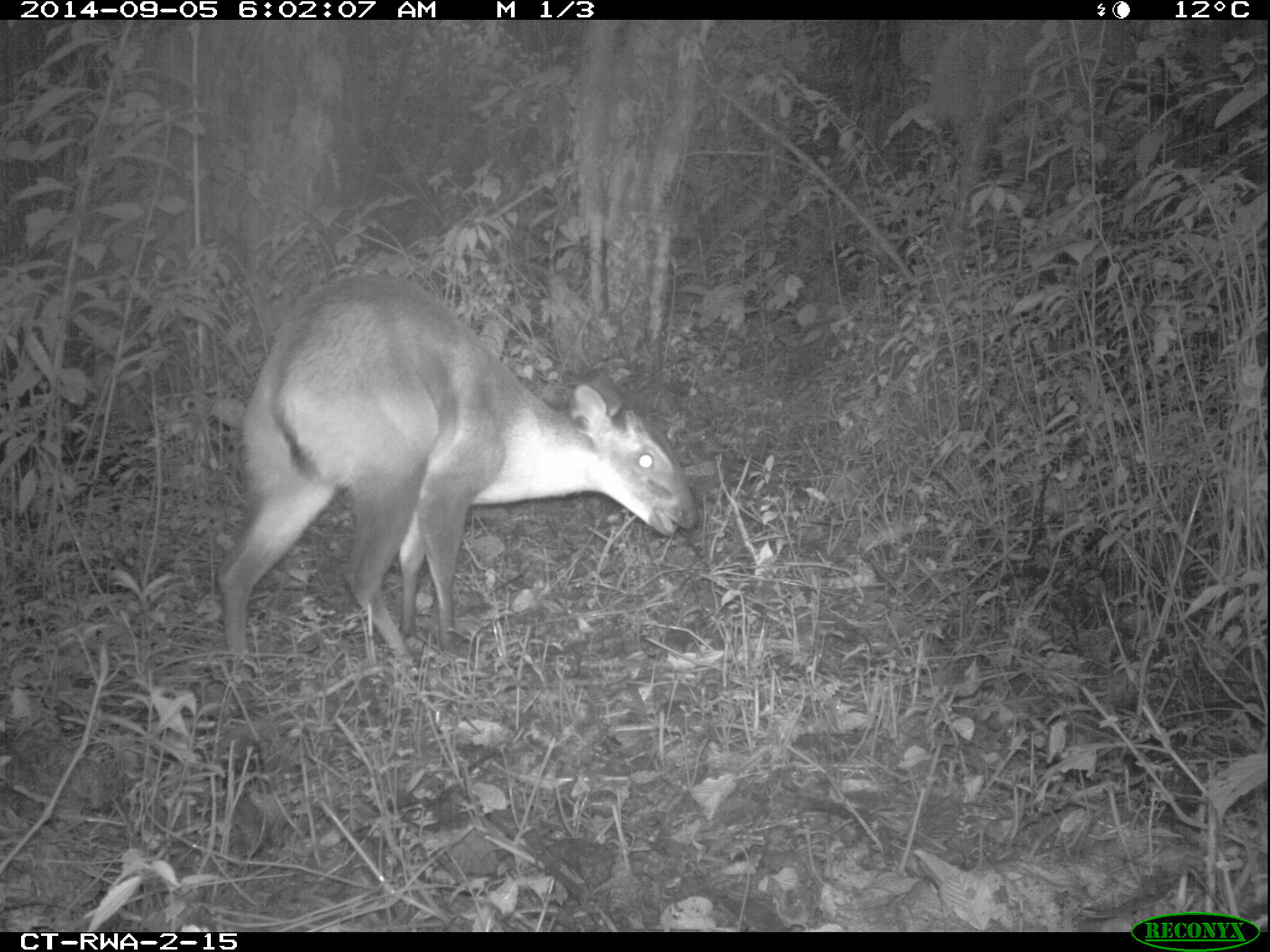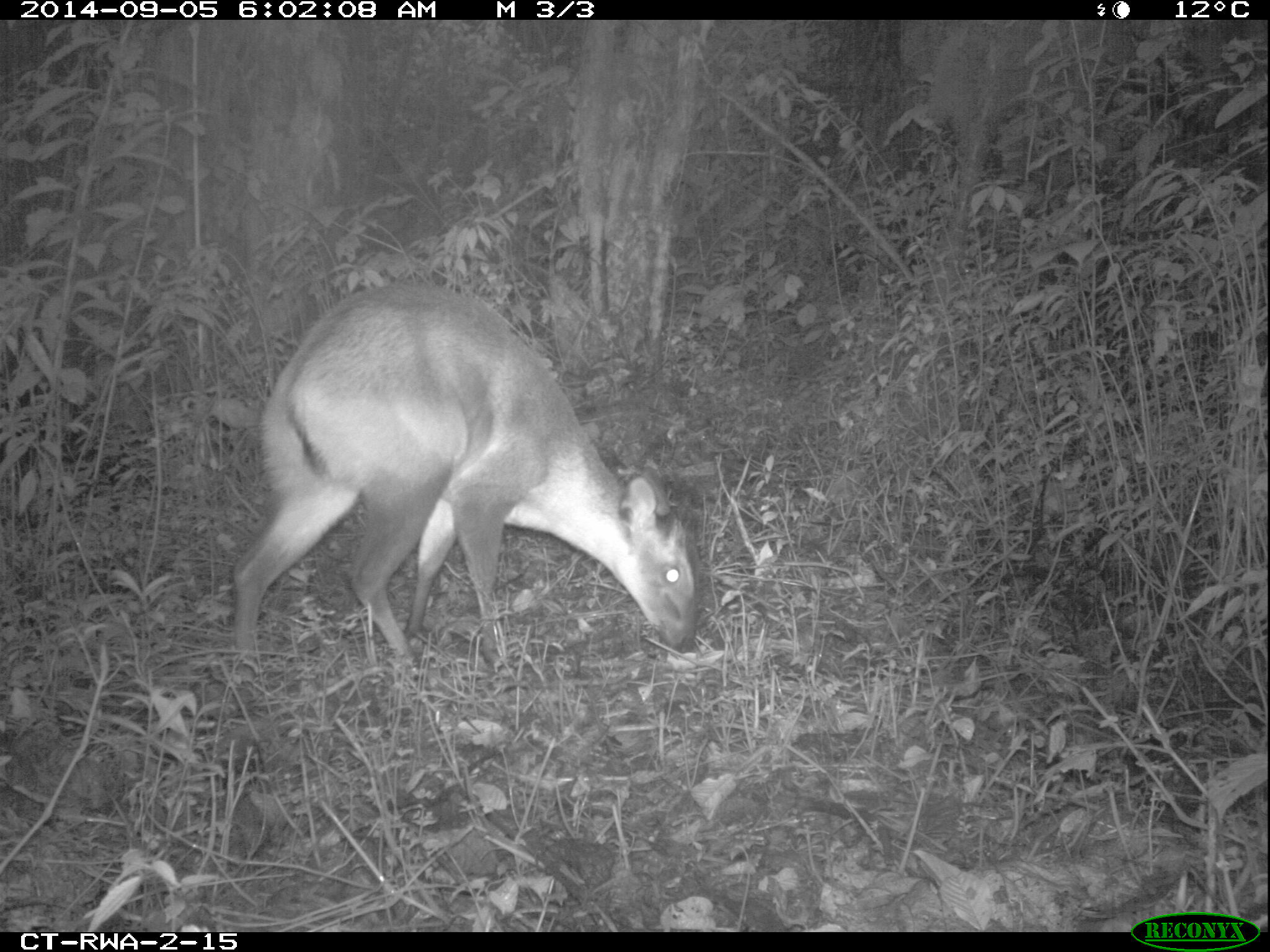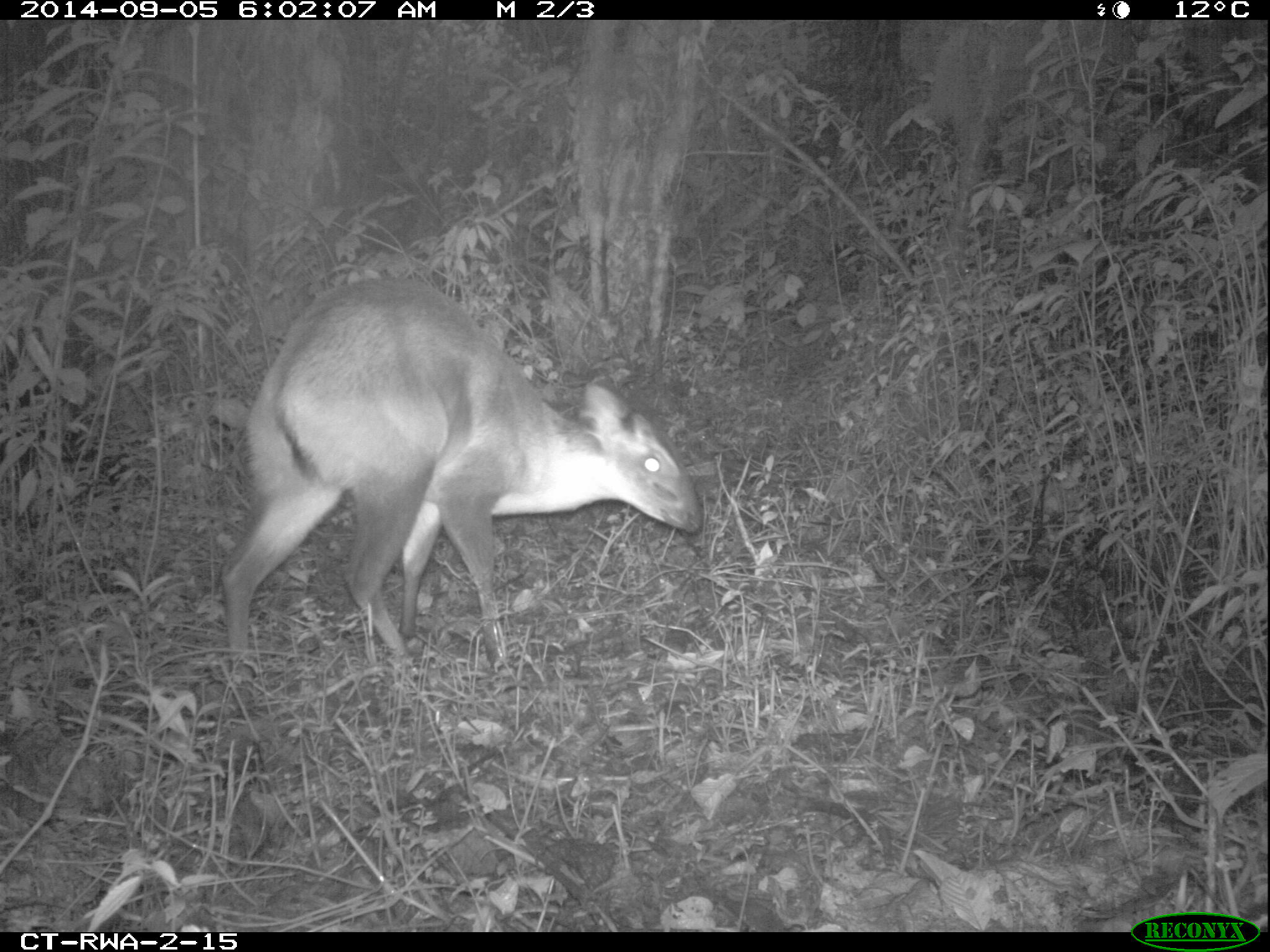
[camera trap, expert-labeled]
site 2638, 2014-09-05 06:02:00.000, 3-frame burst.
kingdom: Animalia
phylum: Chordata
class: Mammalia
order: Artiodactyla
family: Bovidae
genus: Cephalophus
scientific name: Cephalophus nigrifrons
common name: black-fronted duiker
Cephalophus nigrifrons (black-fronted duiker), count 1.